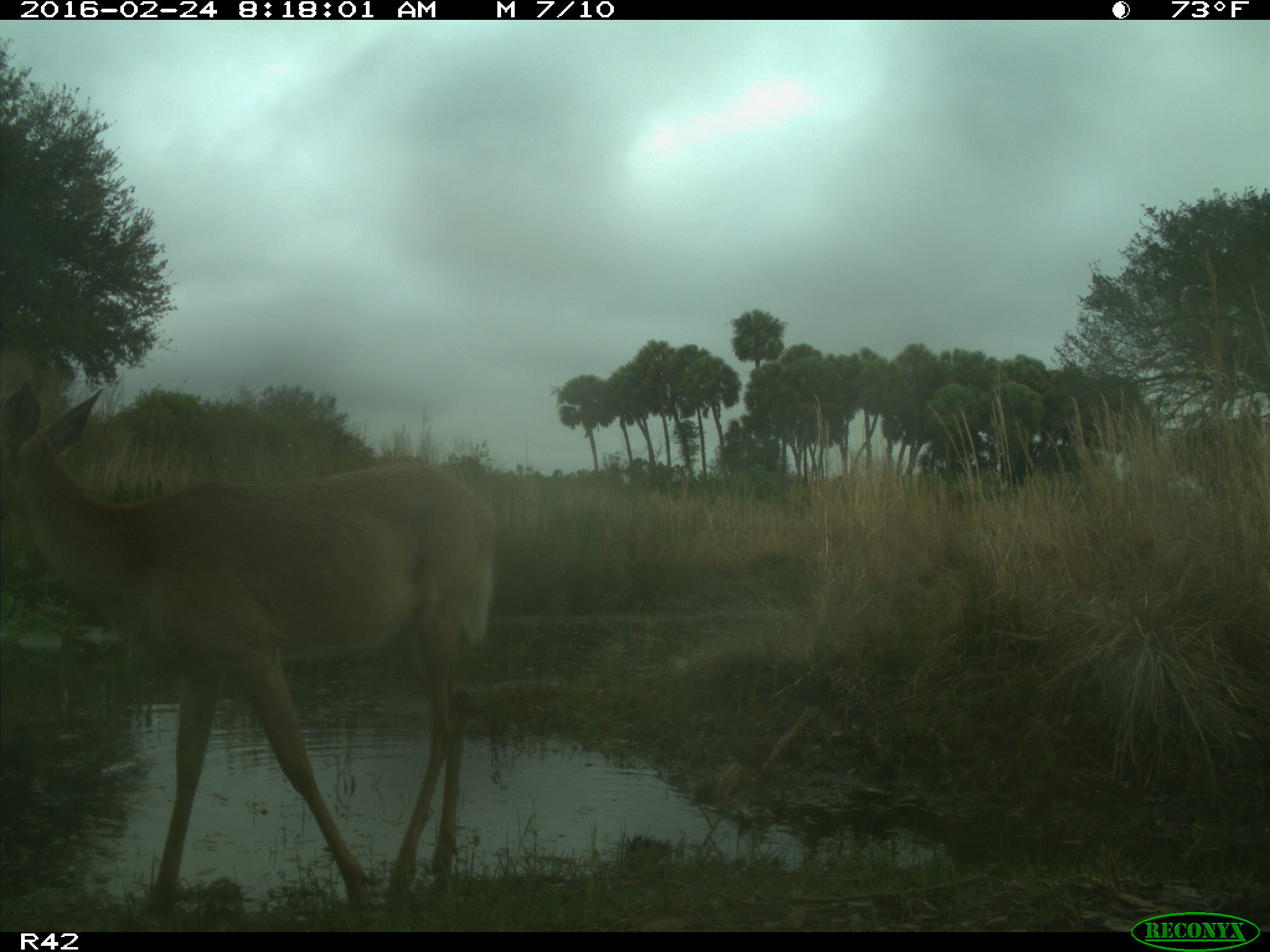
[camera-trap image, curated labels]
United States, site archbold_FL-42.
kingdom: Animalia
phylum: Chordata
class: Mammalia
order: Artiodactyla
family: Cervidae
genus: Odocoileus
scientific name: Odocoileus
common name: deer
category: unidentified deer